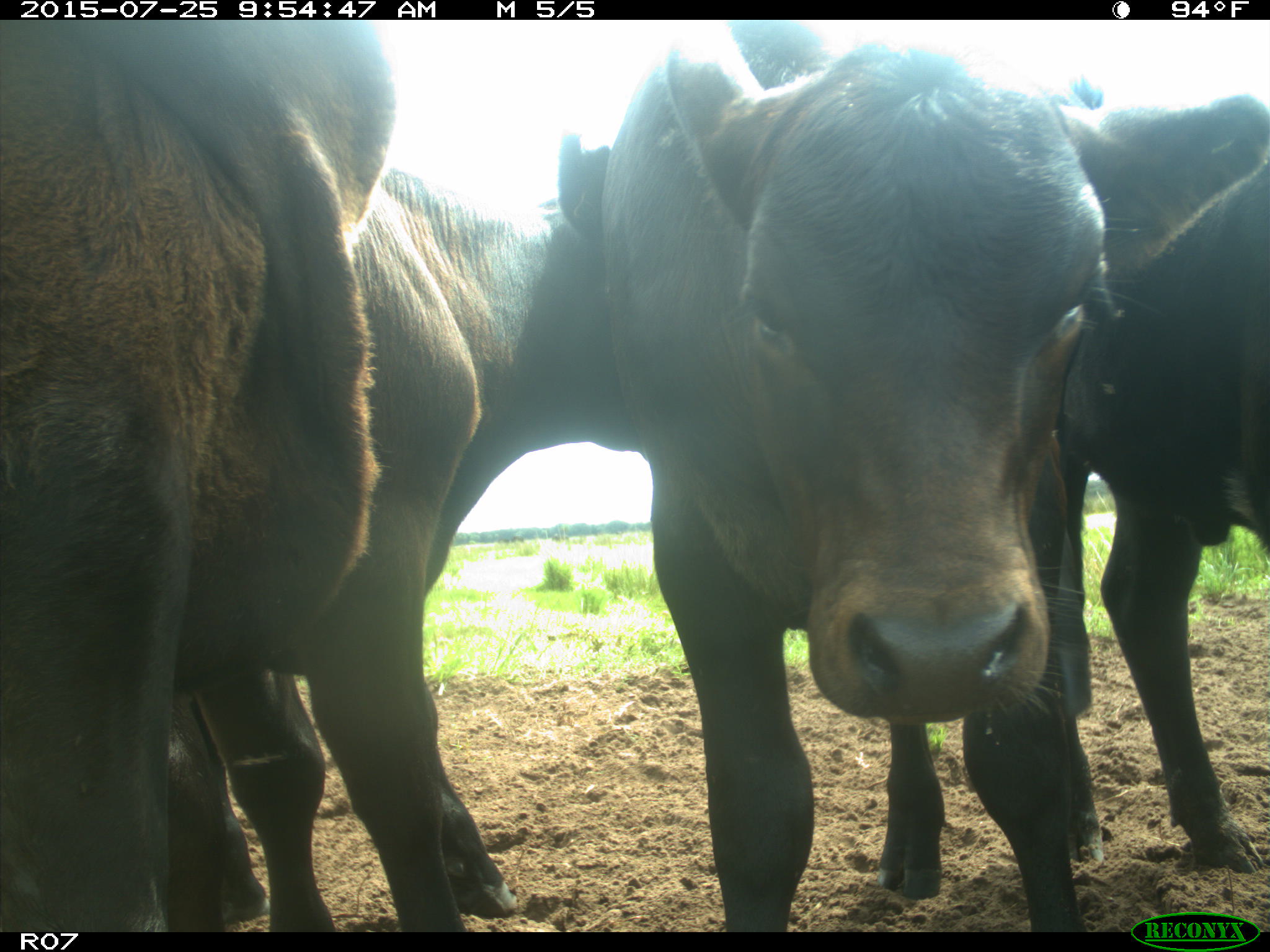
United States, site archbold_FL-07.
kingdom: Animalia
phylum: Chordata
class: Mammalia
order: Artiodactyla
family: Bovidae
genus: Bos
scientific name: Bos taurus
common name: domestic cow